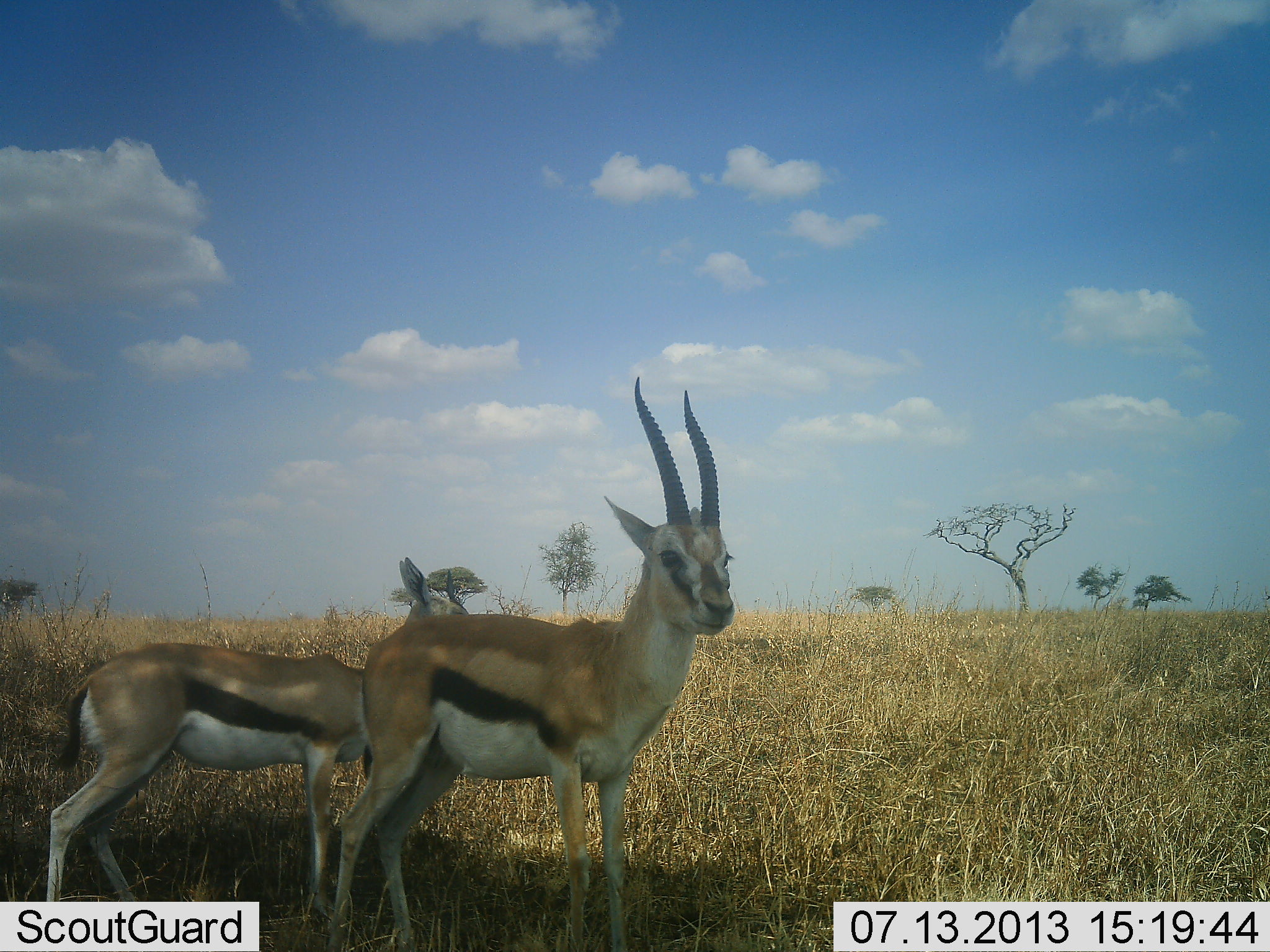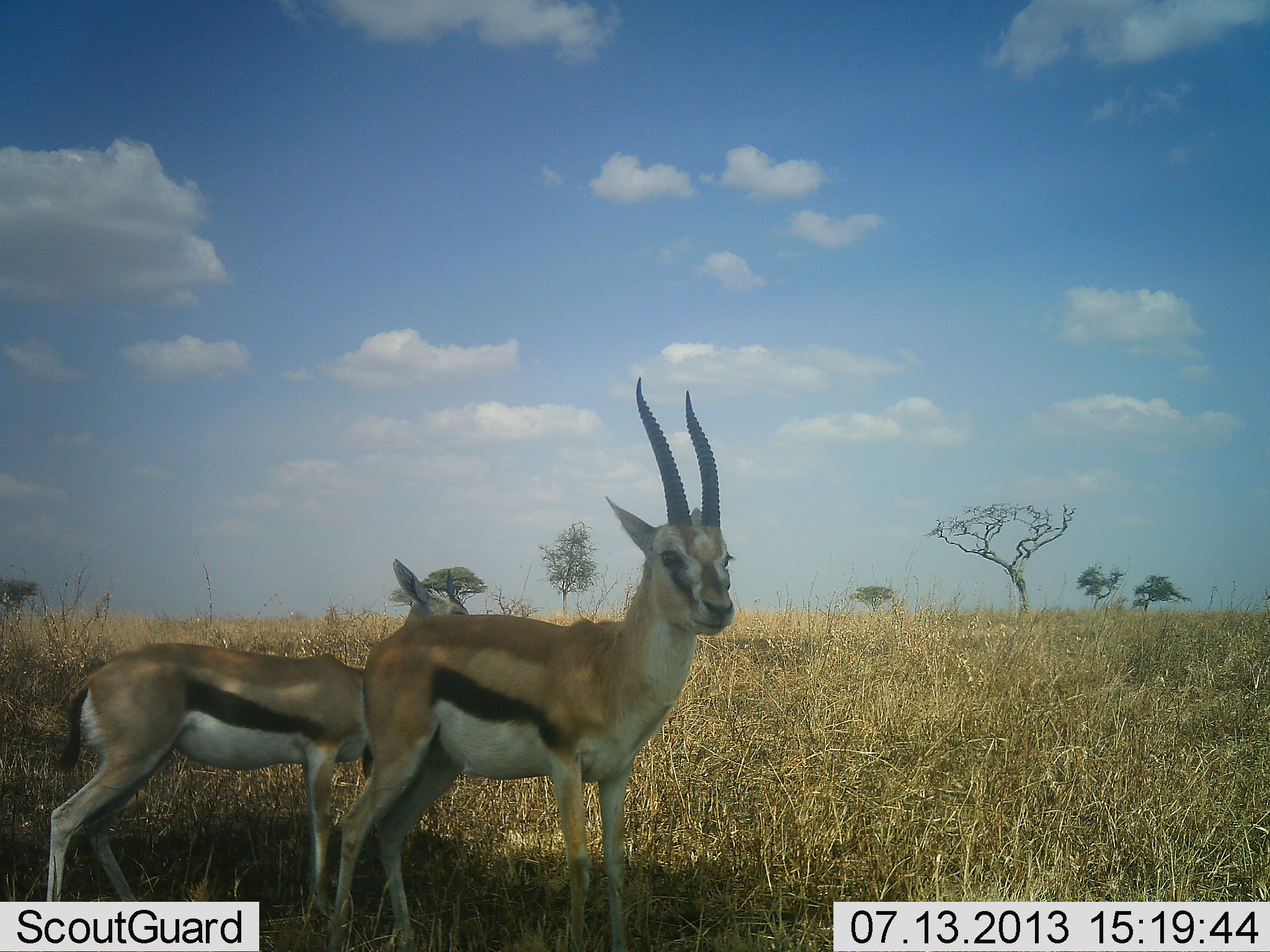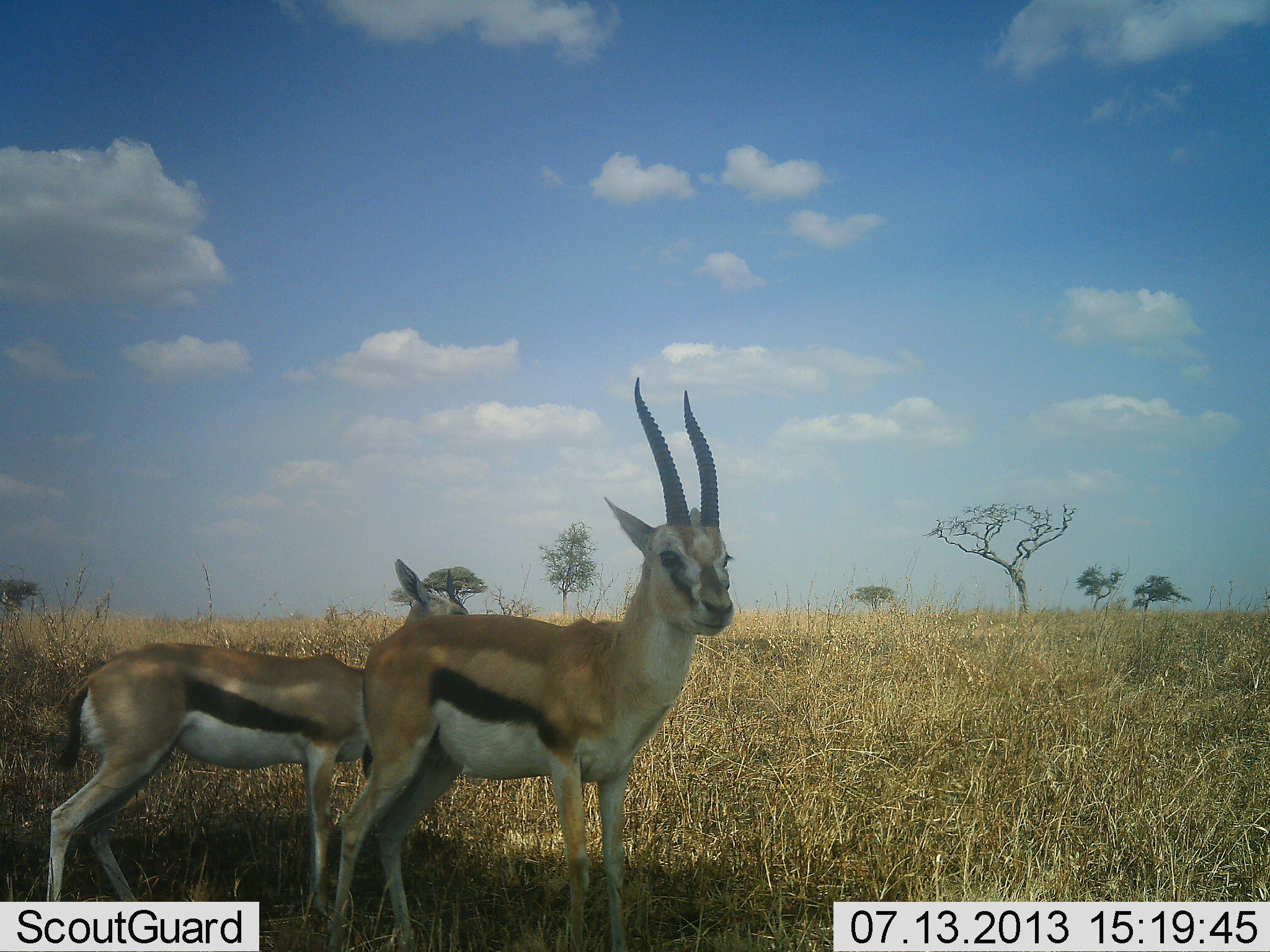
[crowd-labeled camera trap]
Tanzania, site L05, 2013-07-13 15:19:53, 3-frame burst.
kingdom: Animalia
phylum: Chordata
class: Mammalia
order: Artiodactyla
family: Bovidae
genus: Eudorcas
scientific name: Eudorcas thomsonii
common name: thomson's gazelle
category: gazellethomsons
Gazellethomsons (thomson's gazelle) (Eudorcas thomsonii), count 2. Behavior (volunteer vote fractions): standing 100%, resting 0%, moving 0%, interacting 0%. Young present (vote fraction): 5%. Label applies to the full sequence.